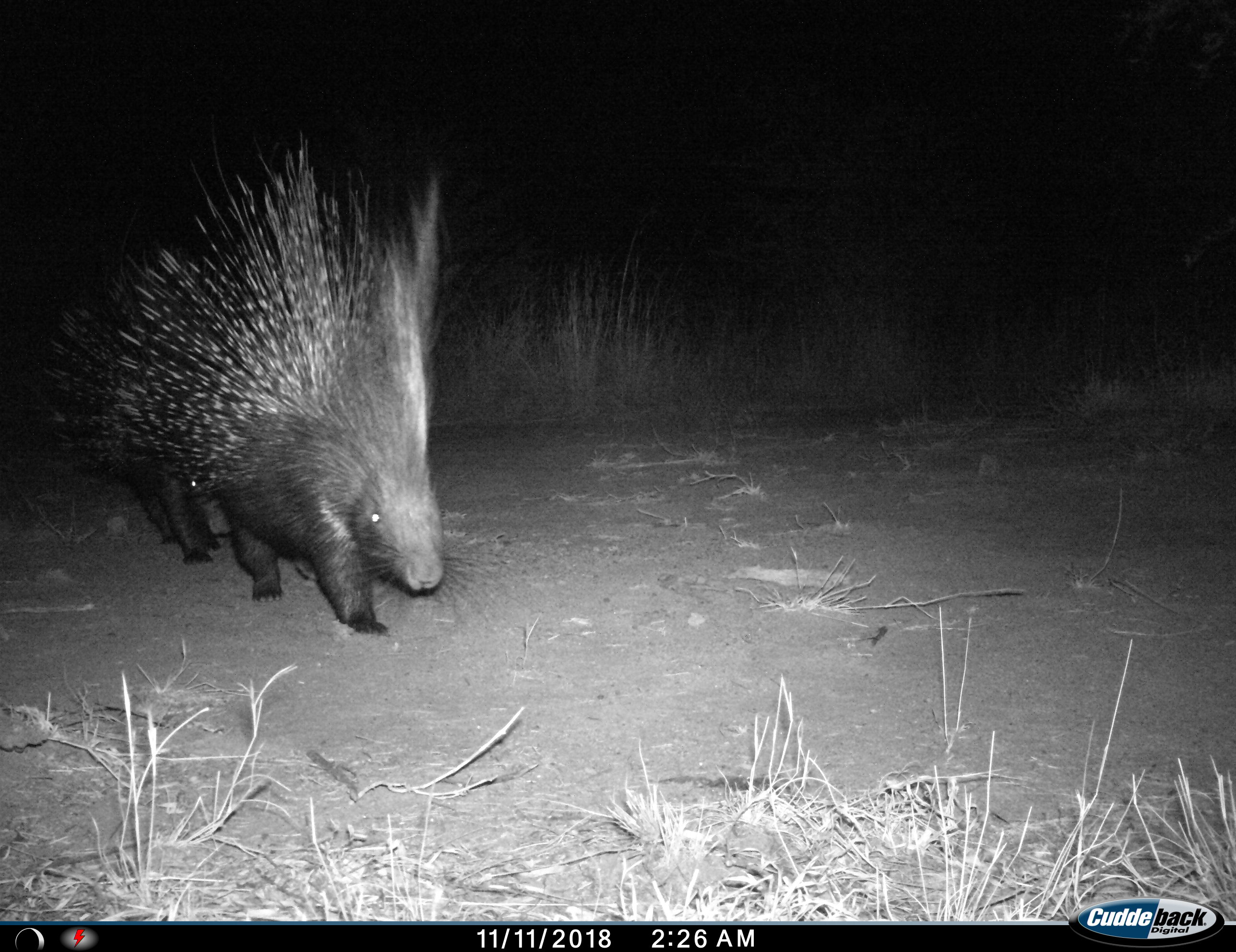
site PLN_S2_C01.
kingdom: Animalia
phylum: Chordata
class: Mammalia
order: Rodentia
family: Hystricidae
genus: Hystrix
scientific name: Hystrix cristata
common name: crested porcupine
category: porcupine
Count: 2.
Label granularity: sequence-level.